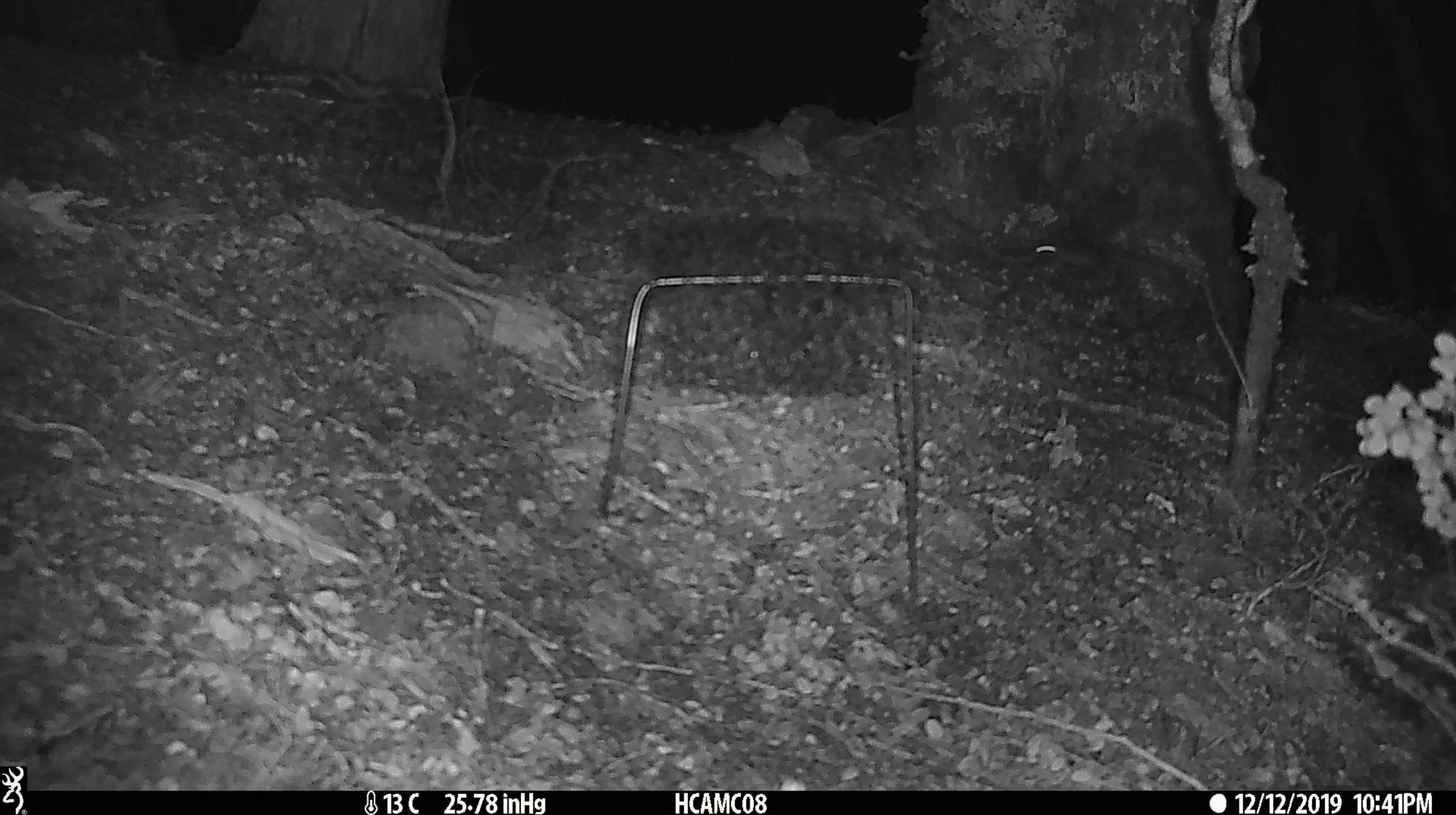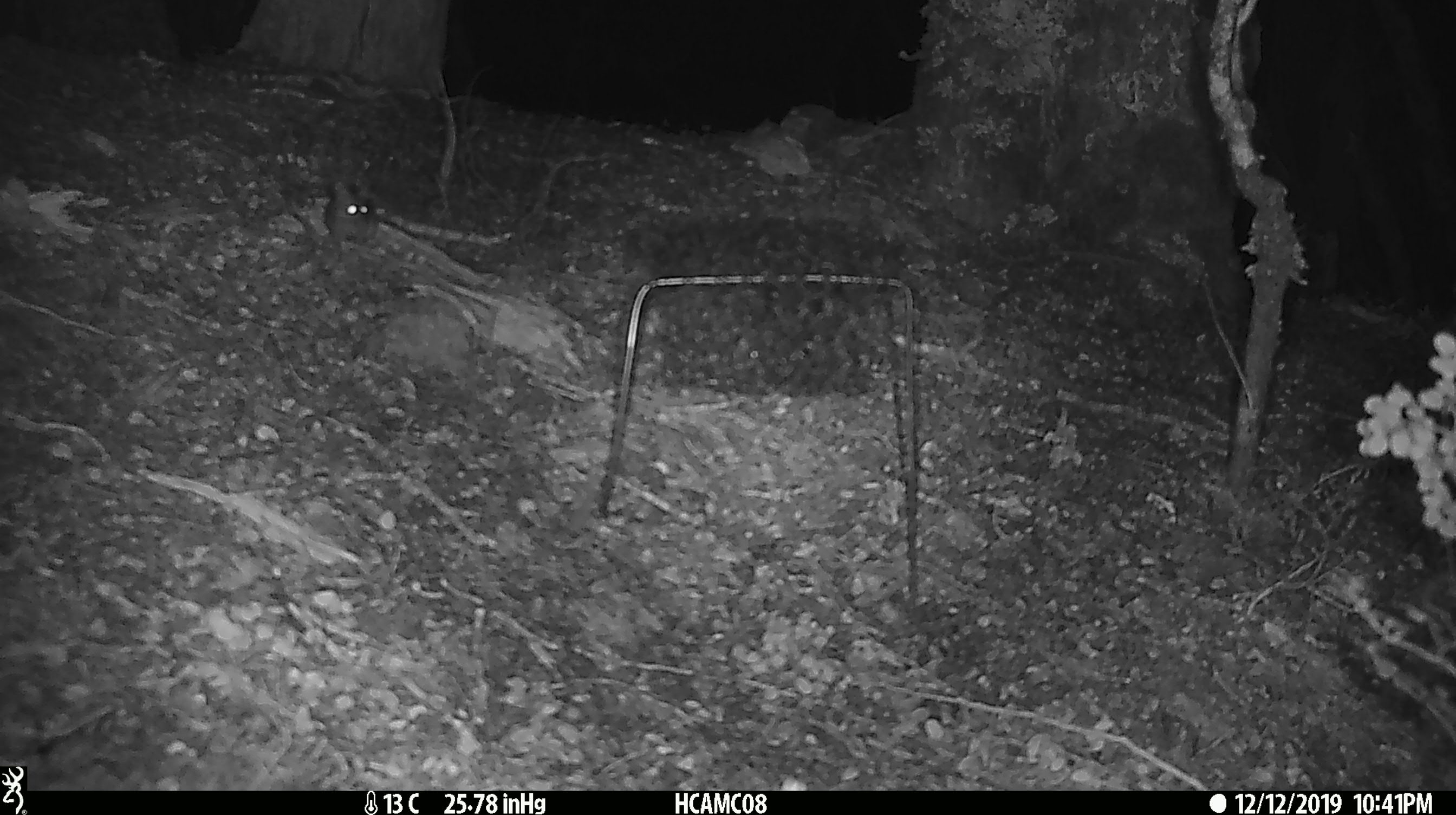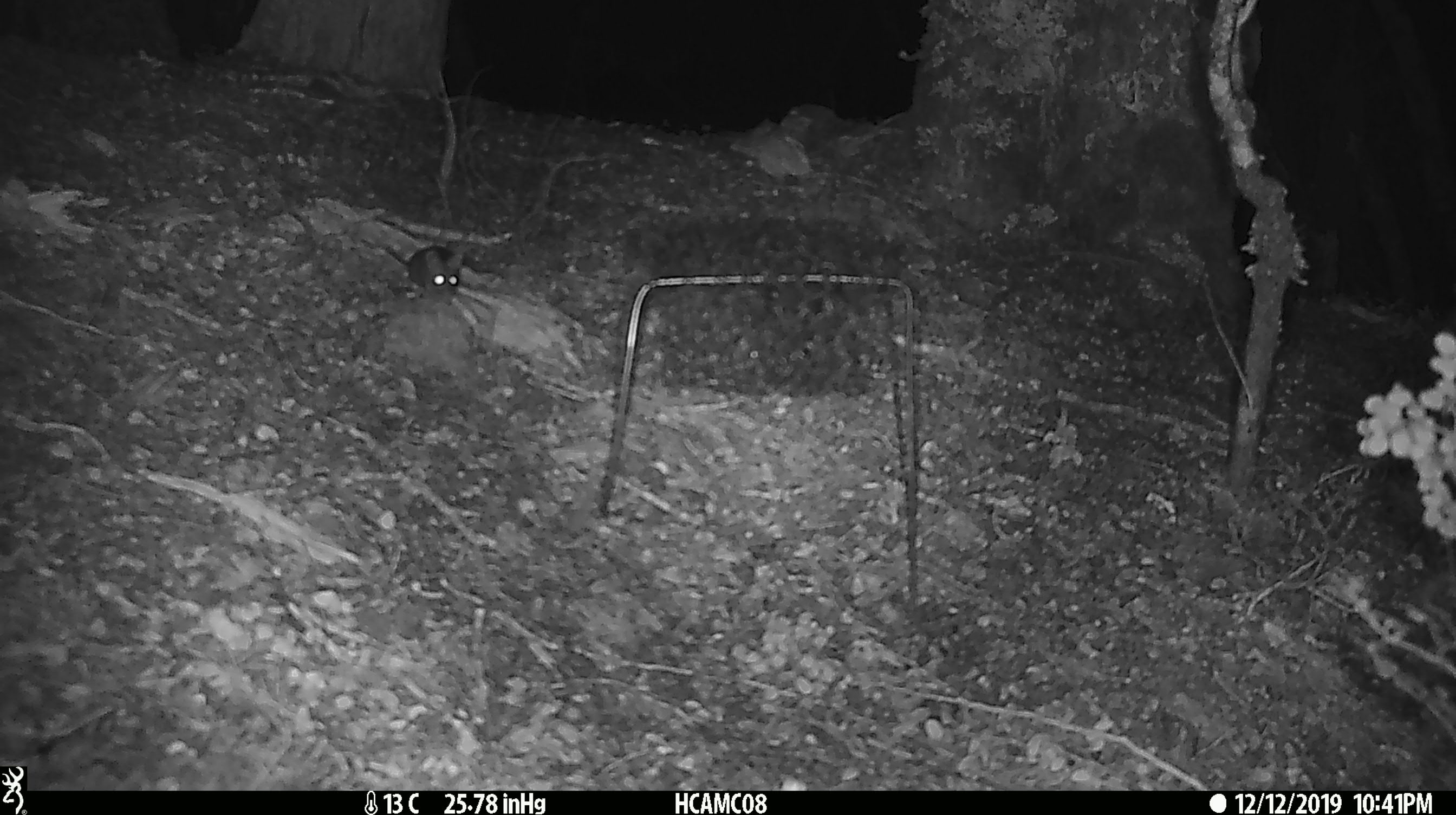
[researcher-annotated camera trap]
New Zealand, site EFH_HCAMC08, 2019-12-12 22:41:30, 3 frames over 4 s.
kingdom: Animalia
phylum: Chordata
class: Mammalia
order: Rodentia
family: Muridae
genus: Mus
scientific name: Mus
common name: mouse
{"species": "mouse (Mus)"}